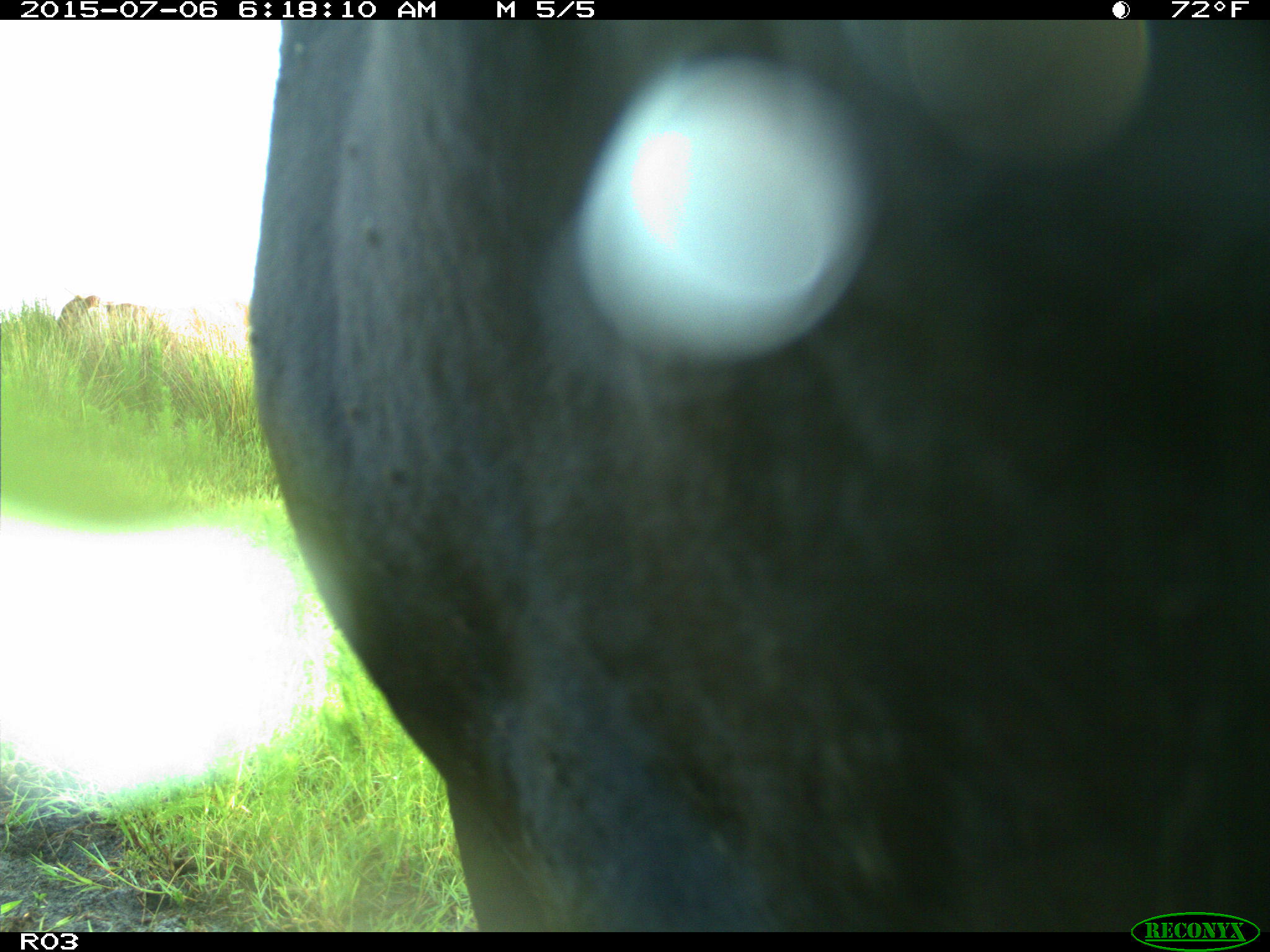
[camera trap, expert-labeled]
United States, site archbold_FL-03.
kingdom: Animalia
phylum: Chordata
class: Mammalia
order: Artiodactyla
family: Bovidae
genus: Bos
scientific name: Bos taurus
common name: domestic cow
Bos taurus (domestic cow).